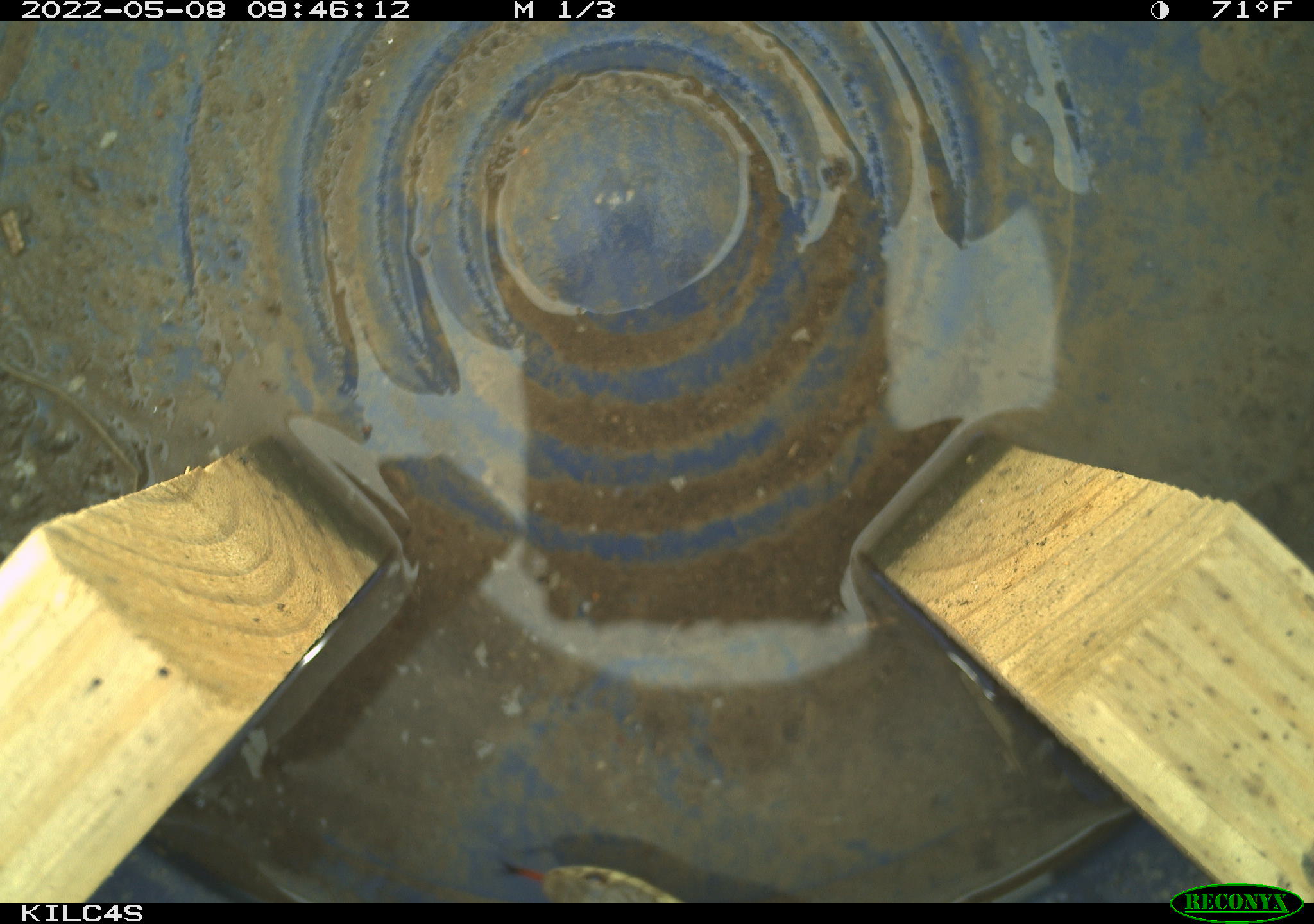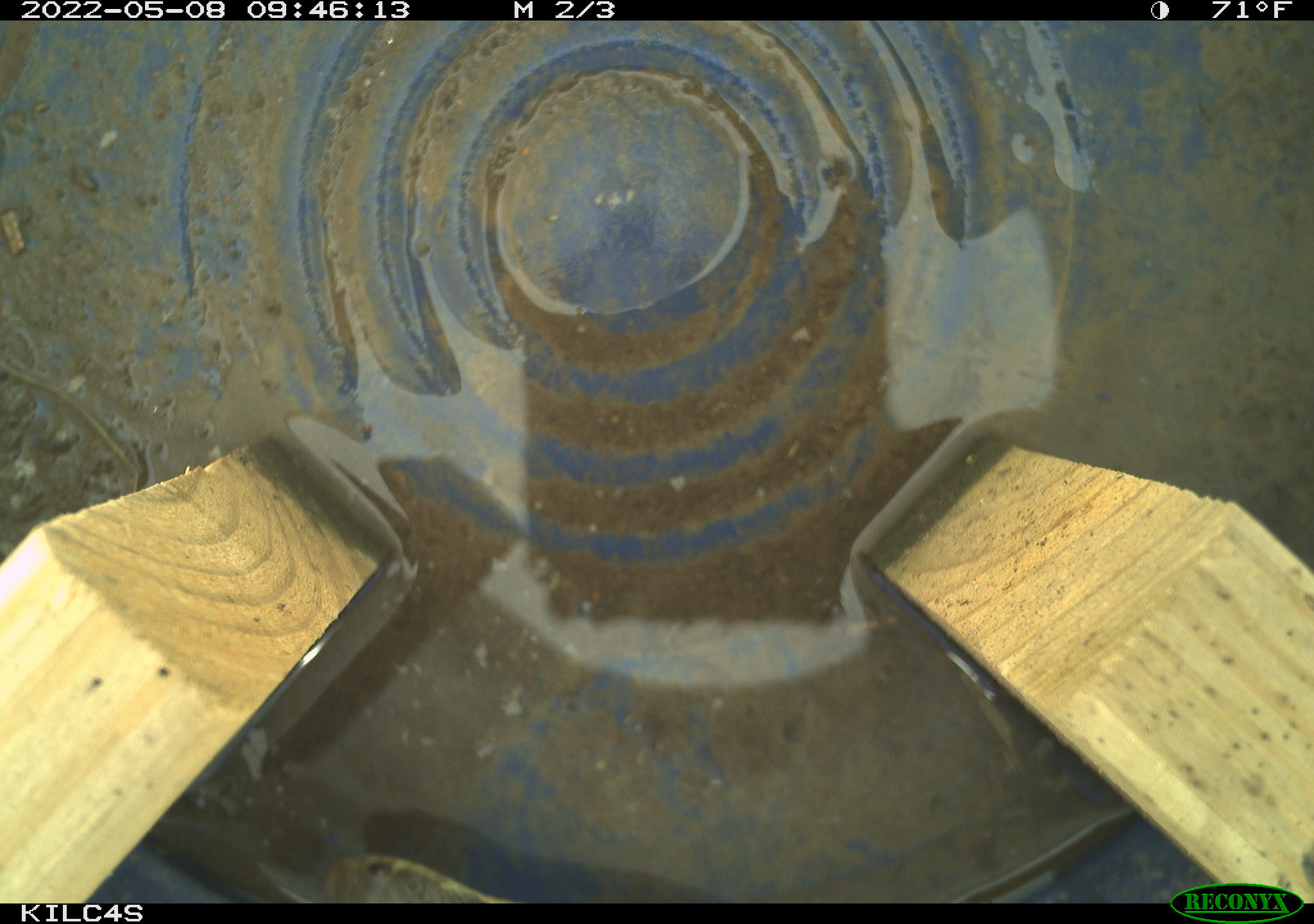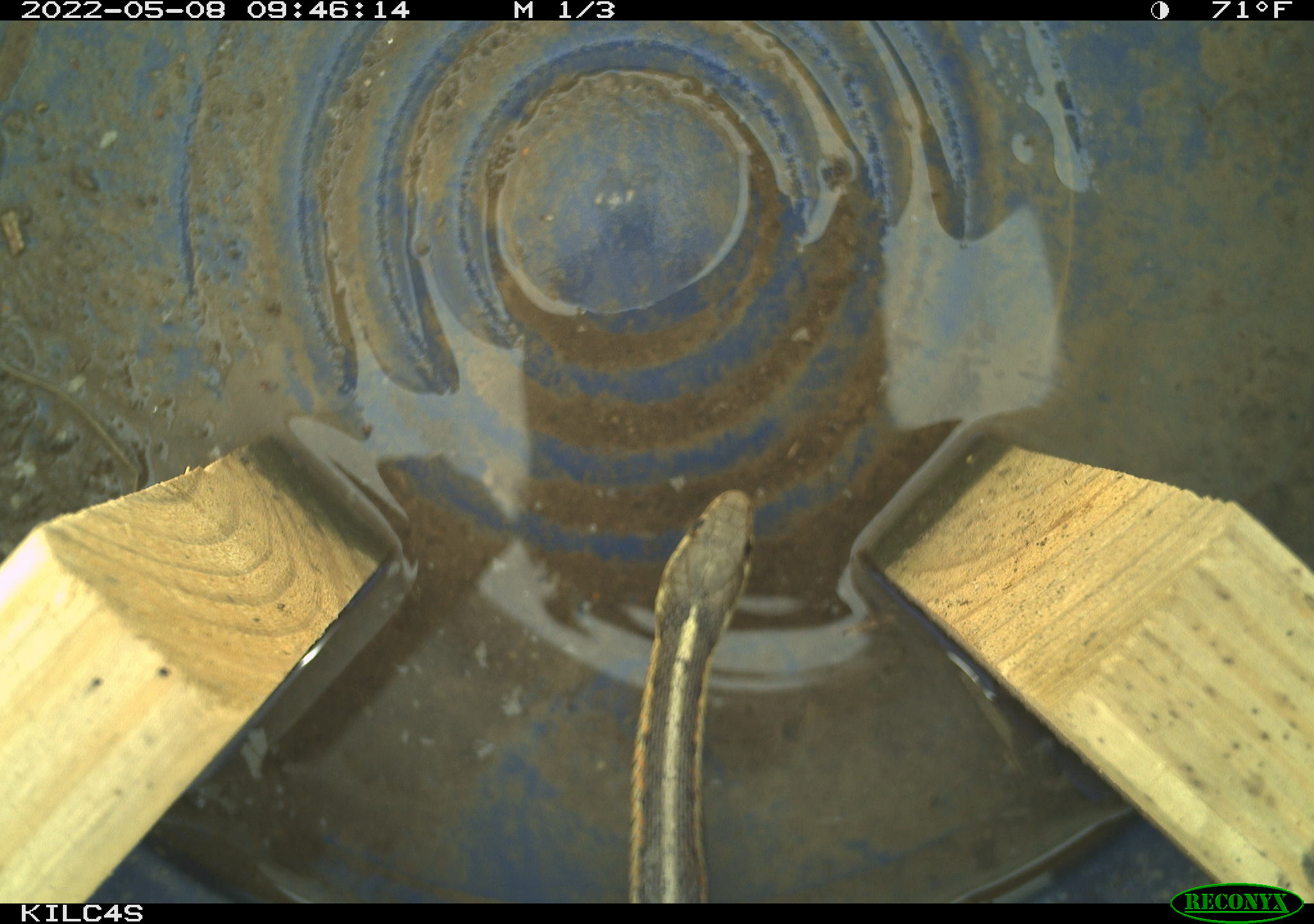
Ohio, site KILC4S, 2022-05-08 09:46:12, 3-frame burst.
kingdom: Animalia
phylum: Chordata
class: Reptilia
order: Squamata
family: Colubridae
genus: Thamnophis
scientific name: Thamnophis sirtalis sirtalis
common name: eastern gartersnake